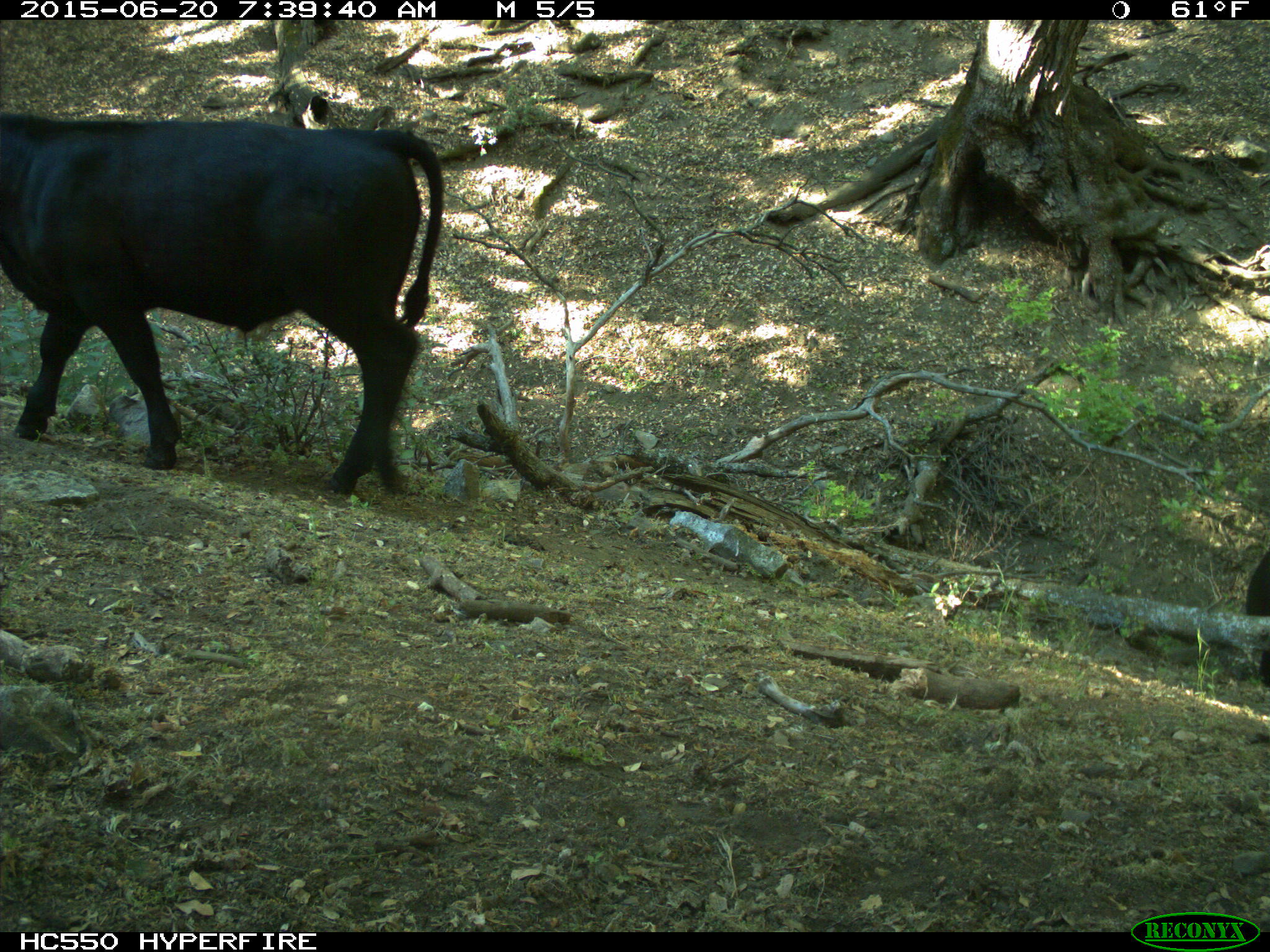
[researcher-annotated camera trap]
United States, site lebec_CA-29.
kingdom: Animalia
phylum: Chordata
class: Mammalia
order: Artiodactyla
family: Bovidae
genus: Bos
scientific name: Bos taurus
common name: domestic cow